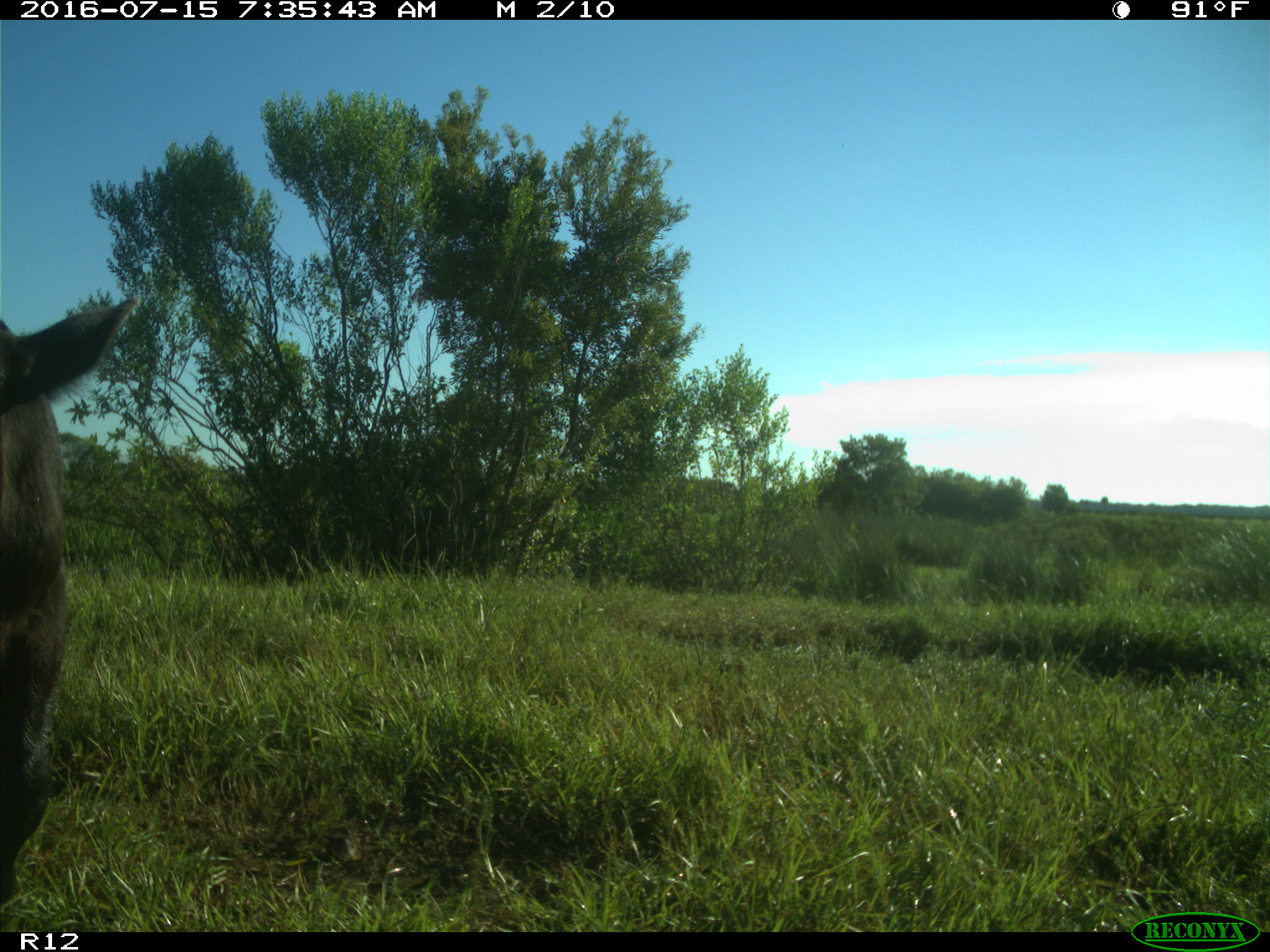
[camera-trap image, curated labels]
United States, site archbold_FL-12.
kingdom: Animalia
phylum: Chordata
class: Mammalia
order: Artiodactyla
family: Bovidae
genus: Bos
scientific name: Bos taurus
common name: domestic cow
Bos taurus (domestic cow).